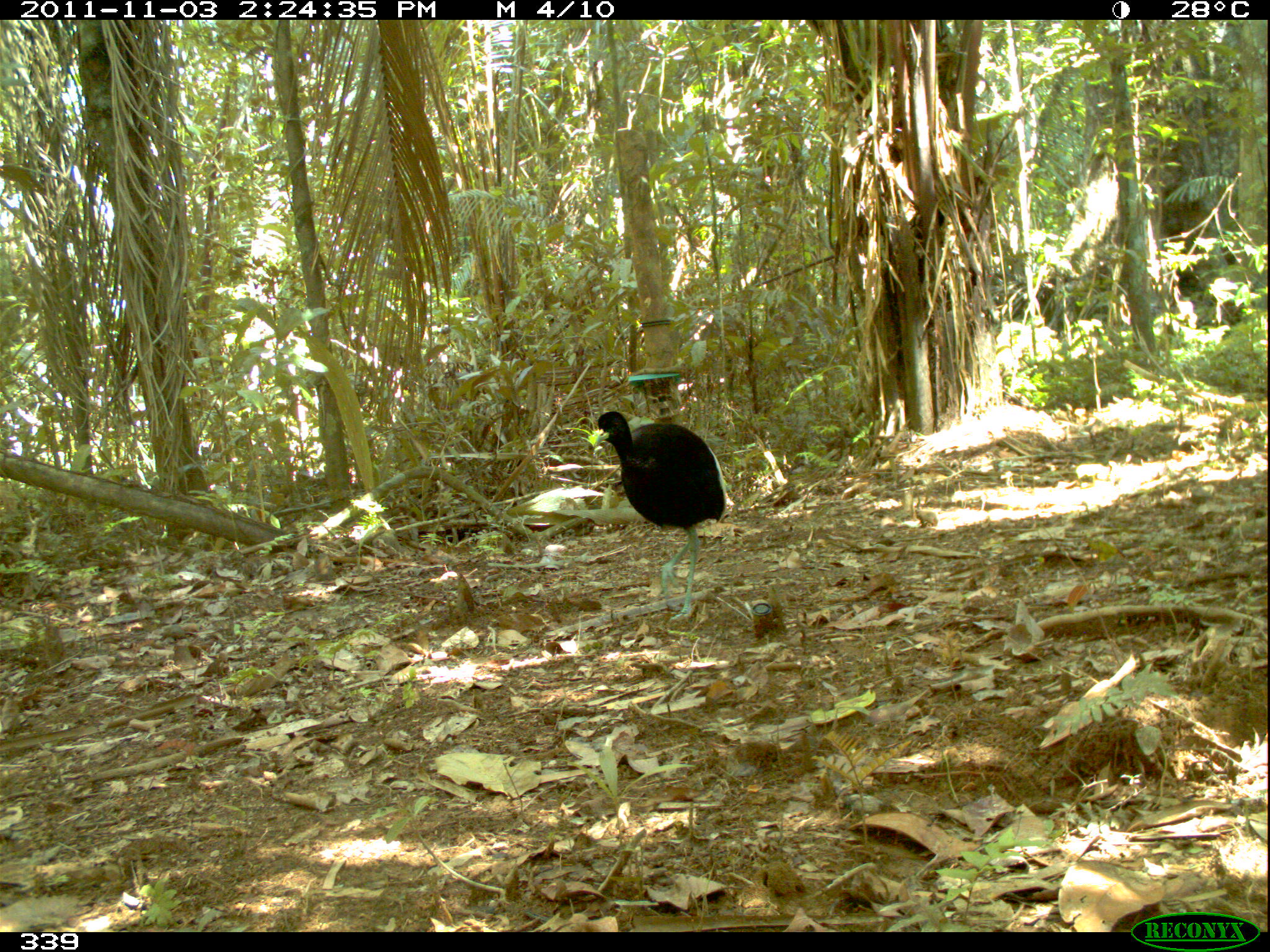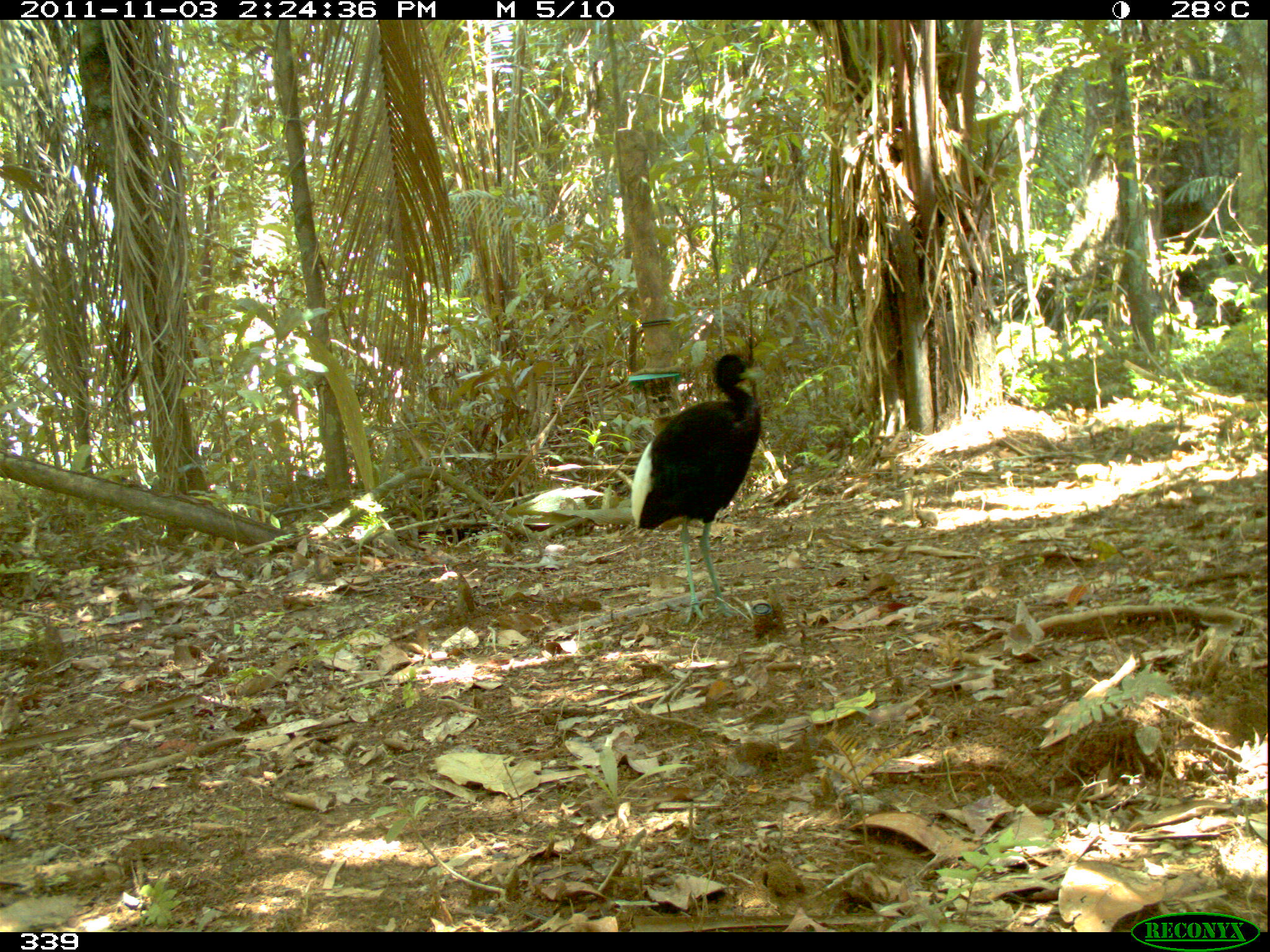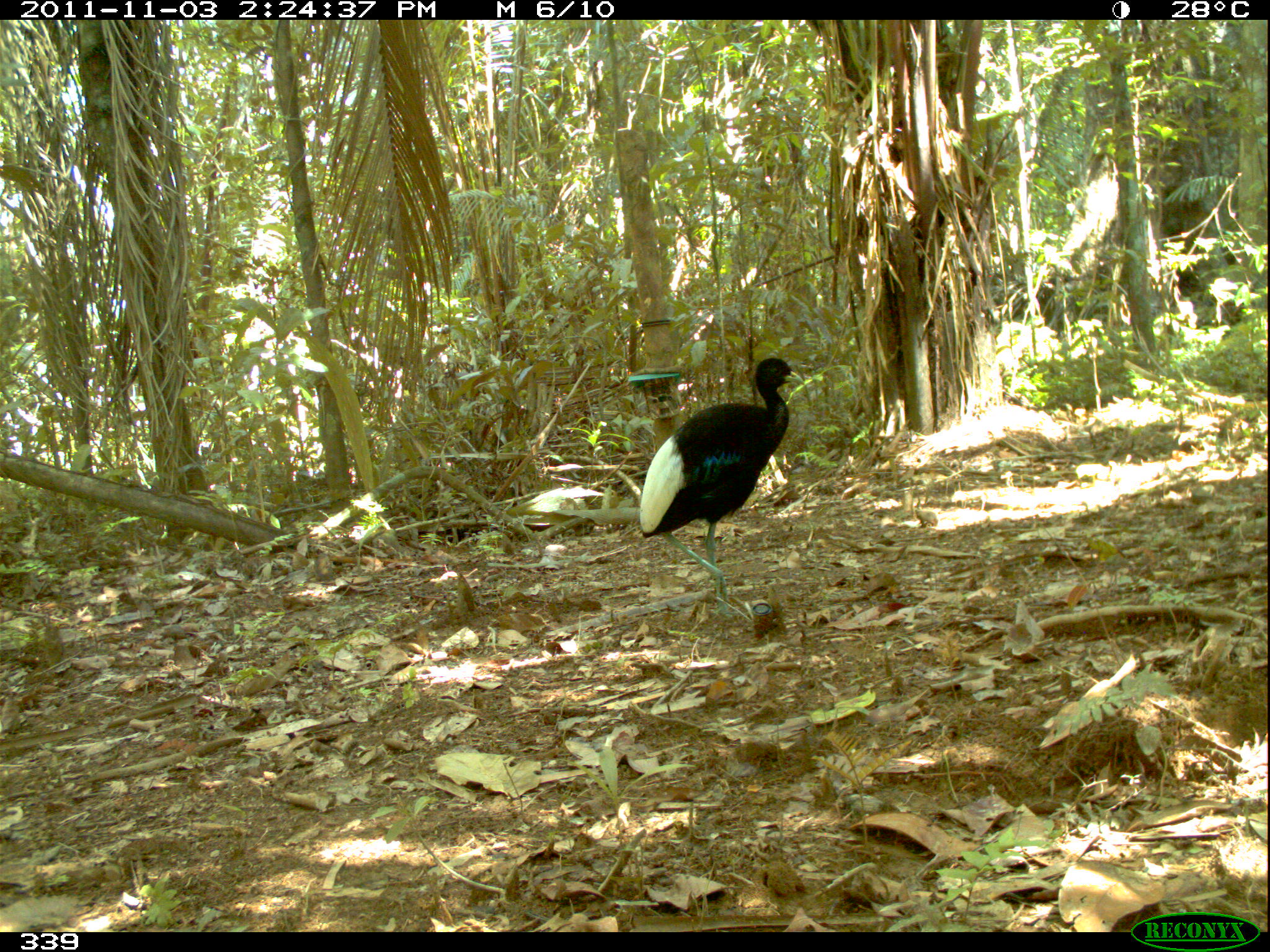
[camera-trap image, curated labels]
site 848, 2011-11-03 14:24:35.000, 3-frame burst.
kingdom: Animalia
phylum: Chordata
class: Aves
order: Gruiformes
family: Psophiidae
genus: Psophia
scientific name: Psophia leucoptera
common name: pale-winged trumpeter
Psophia leucoptera (pale-winged trumpeter).